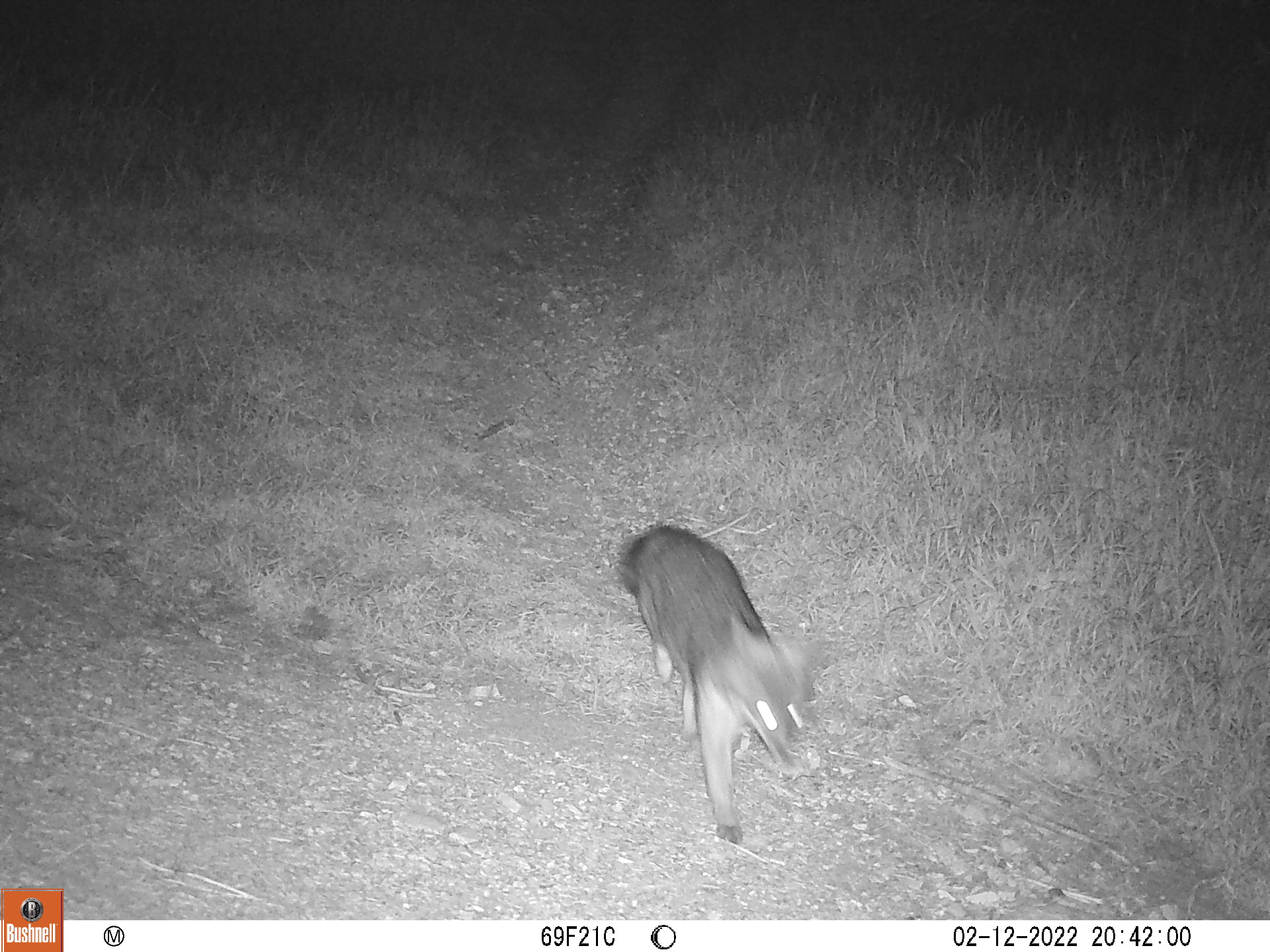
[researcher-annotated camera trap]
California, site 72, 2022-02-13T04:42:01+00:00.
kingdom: Animalia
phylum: Chordata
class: Mammalia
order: Carnivora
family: Canidae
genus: Urocyon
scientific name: Urocyon cinereoargenteus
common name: gray fox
Gray fox (Urocyon cinereoargenteus).